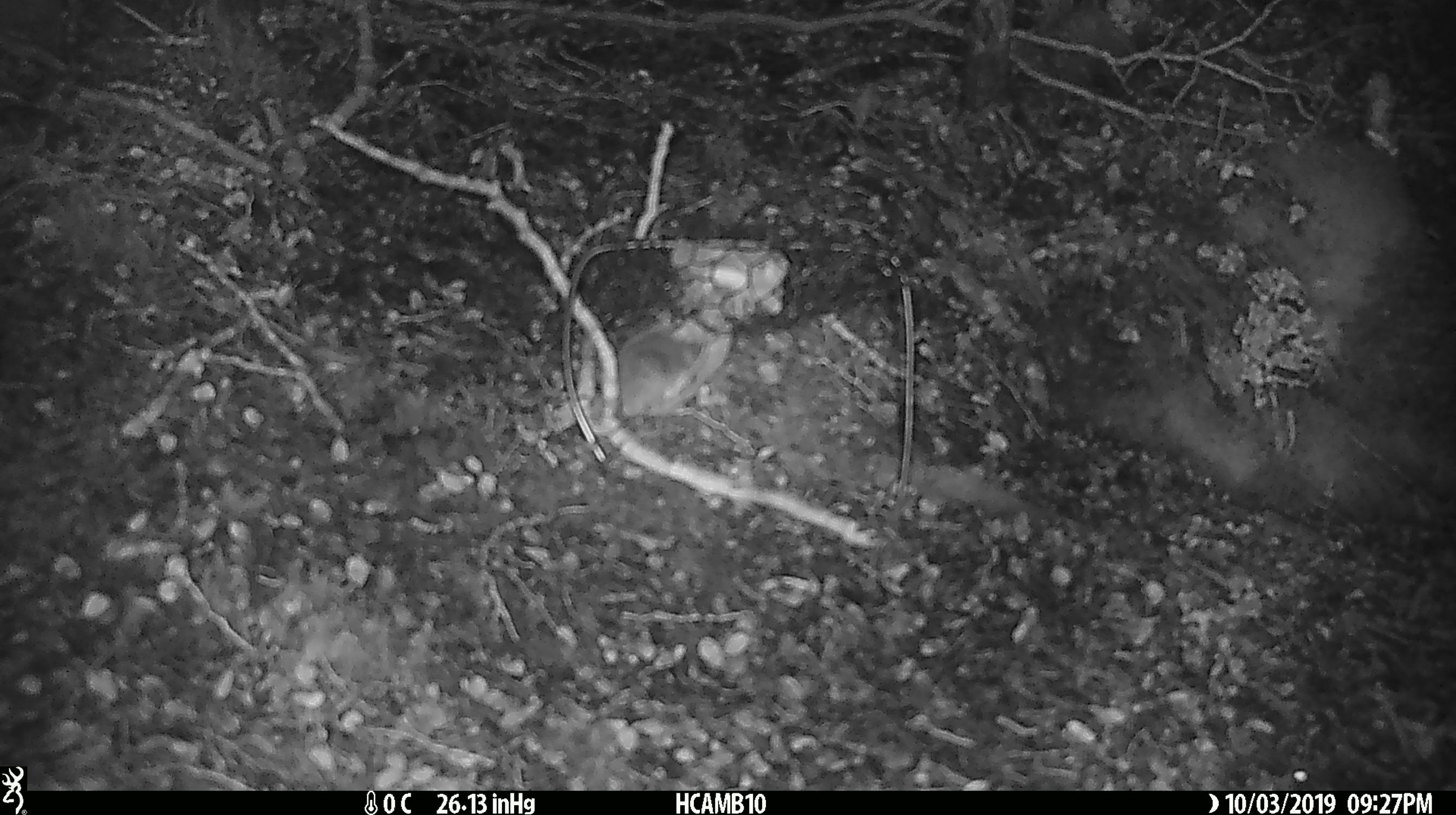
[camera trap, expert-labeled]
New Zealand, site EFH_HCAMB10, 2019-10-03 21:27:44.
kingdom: Animalia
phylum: Chordata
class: Mammalia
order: Rodentia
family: Muridae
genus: Mus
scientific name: Mus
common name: mouse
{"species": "mouse (Mus)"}